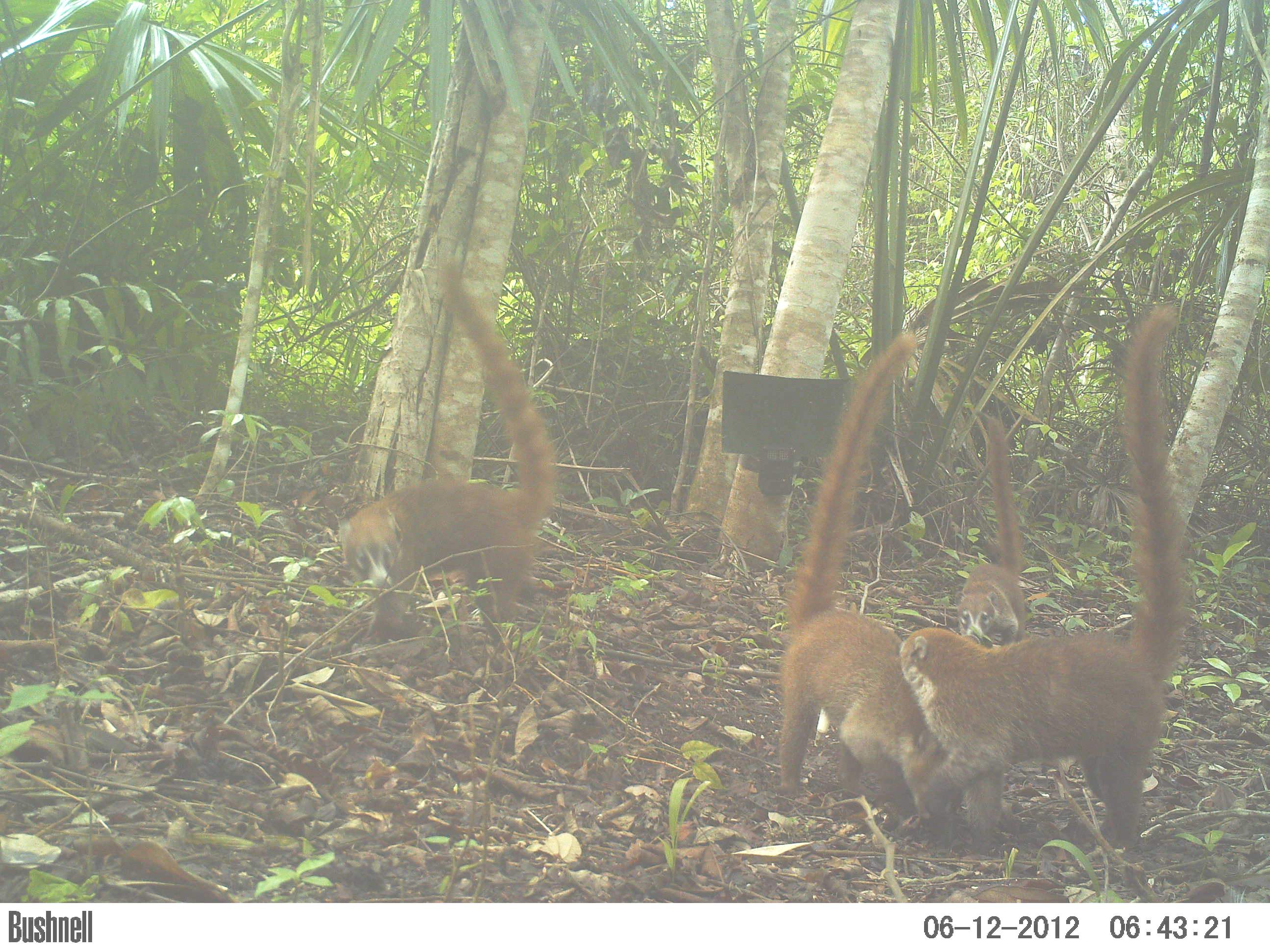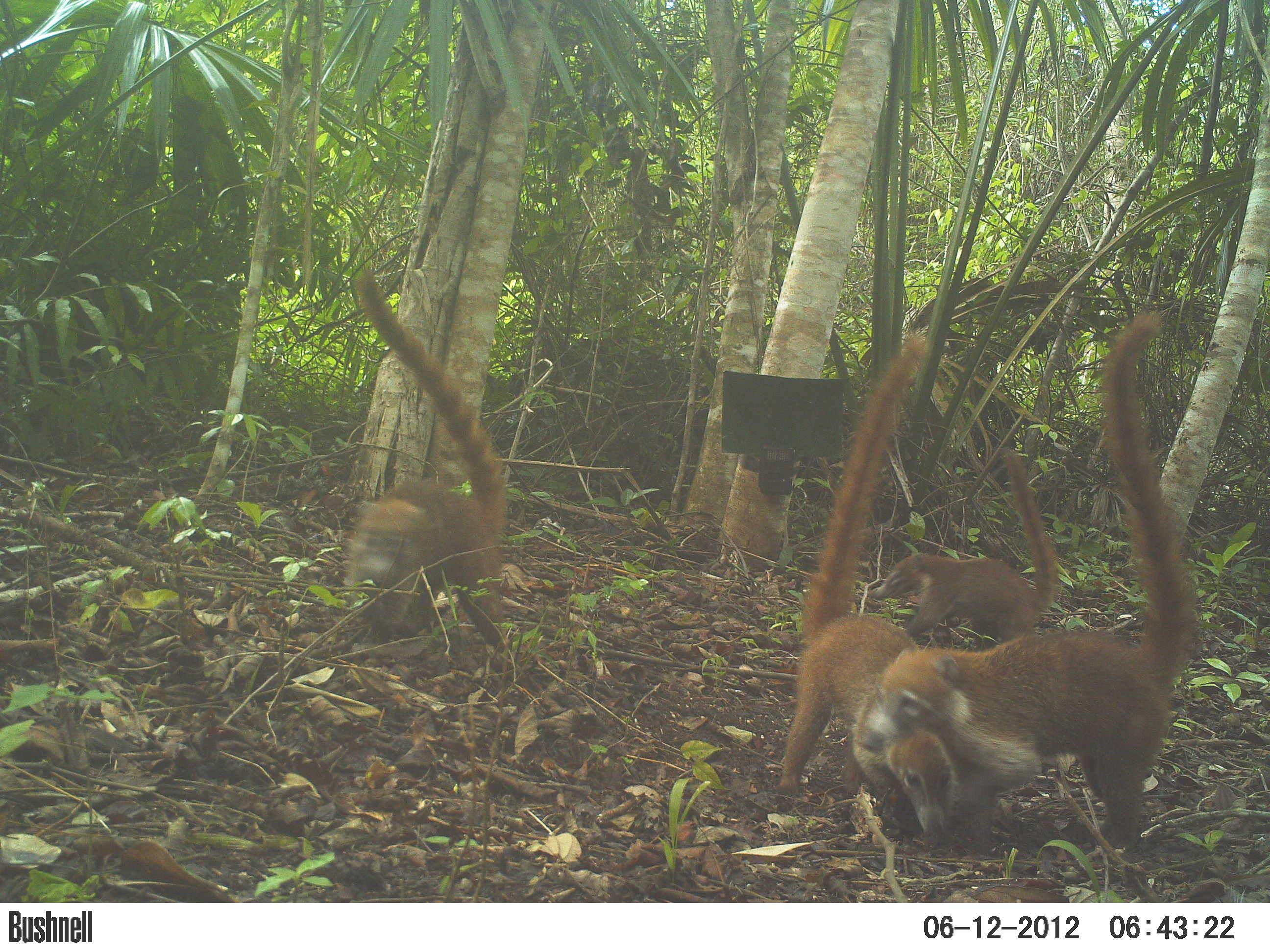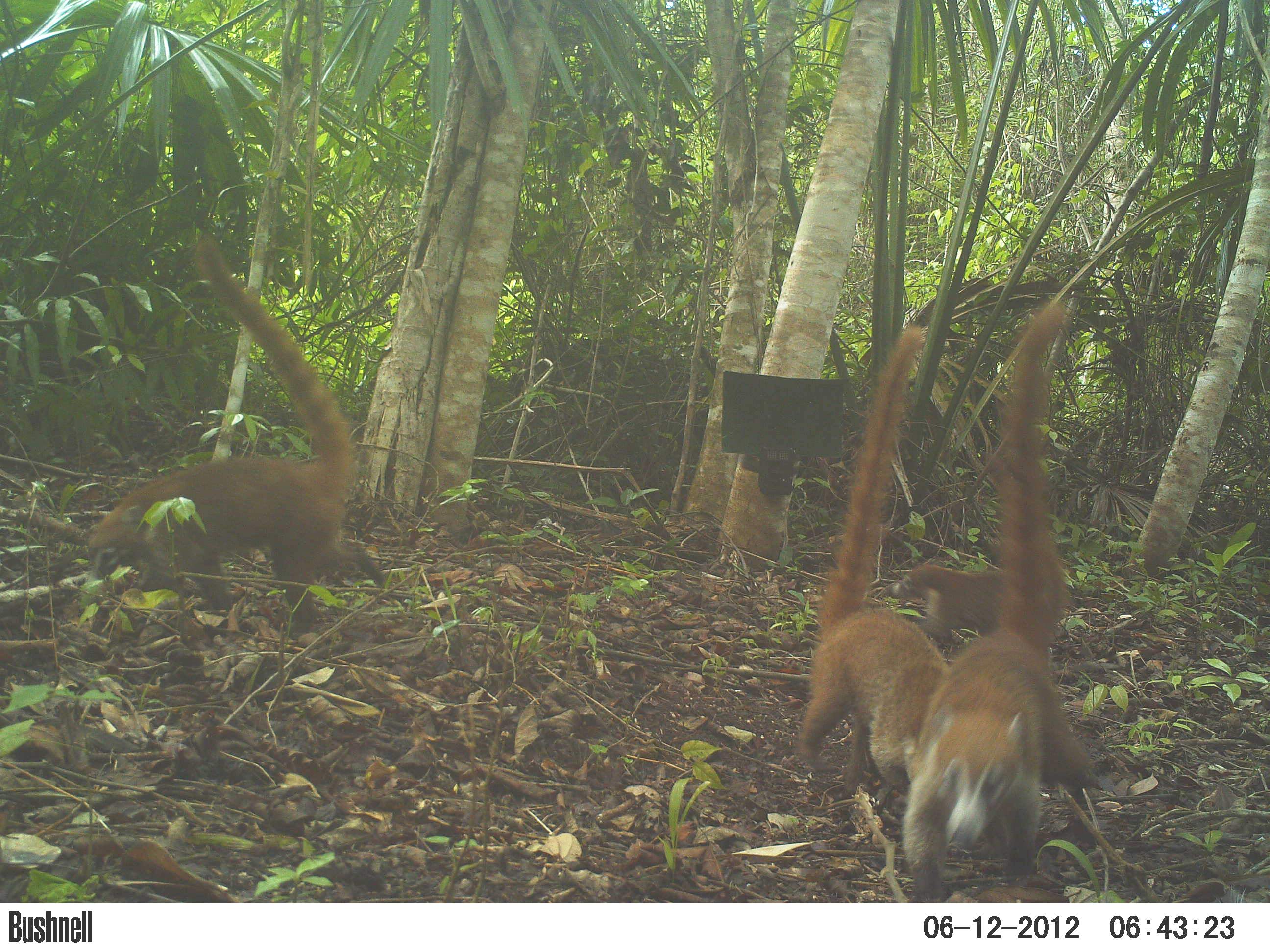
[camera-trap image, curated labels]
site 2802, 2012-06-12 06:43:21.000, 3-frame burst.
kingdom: Animalia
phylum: Chordata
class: Mammalia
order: Carnivora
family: Procyonidae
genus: Nasua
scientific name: Nasua narica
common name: white-nosed coati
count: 5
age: adult